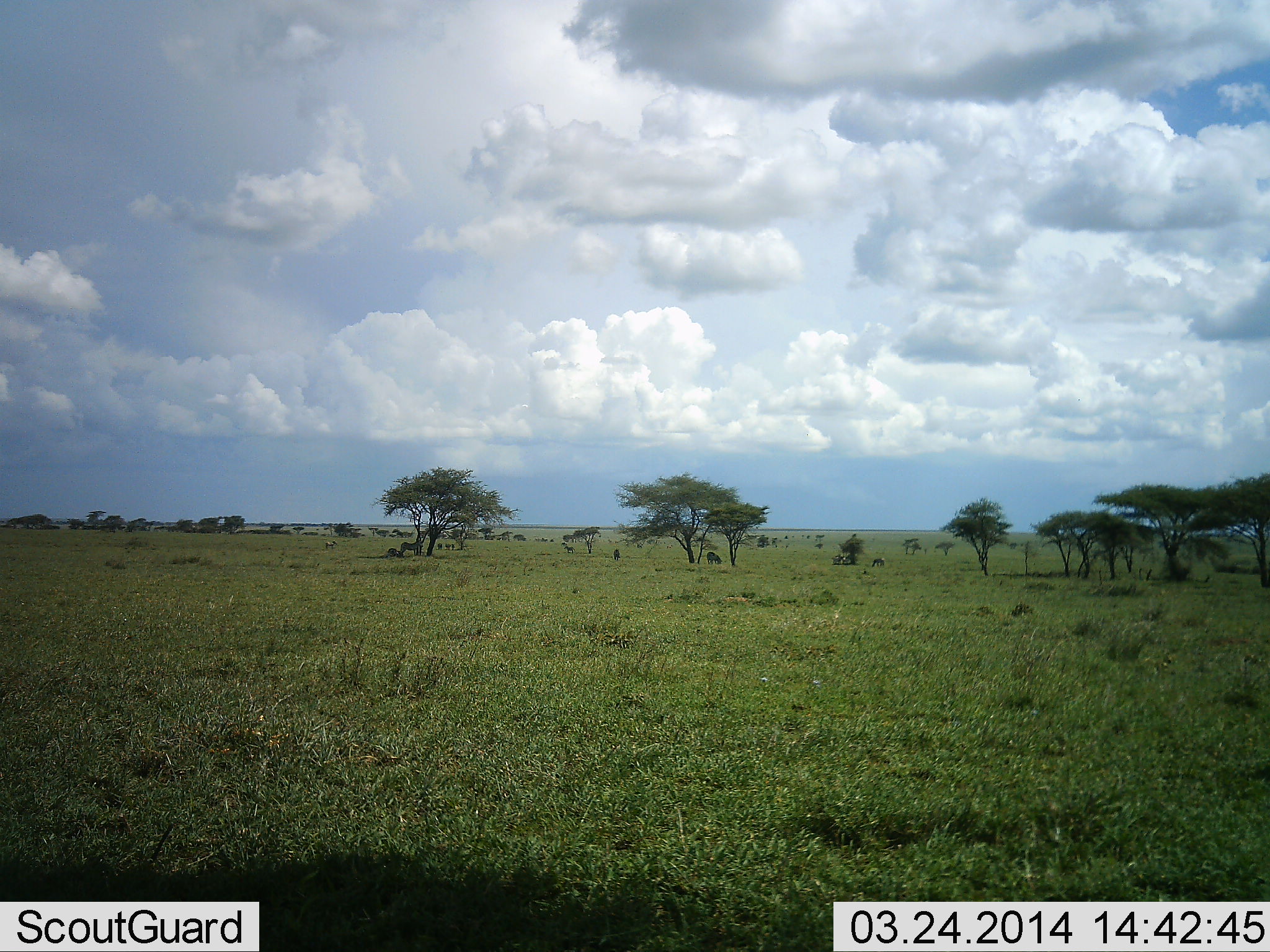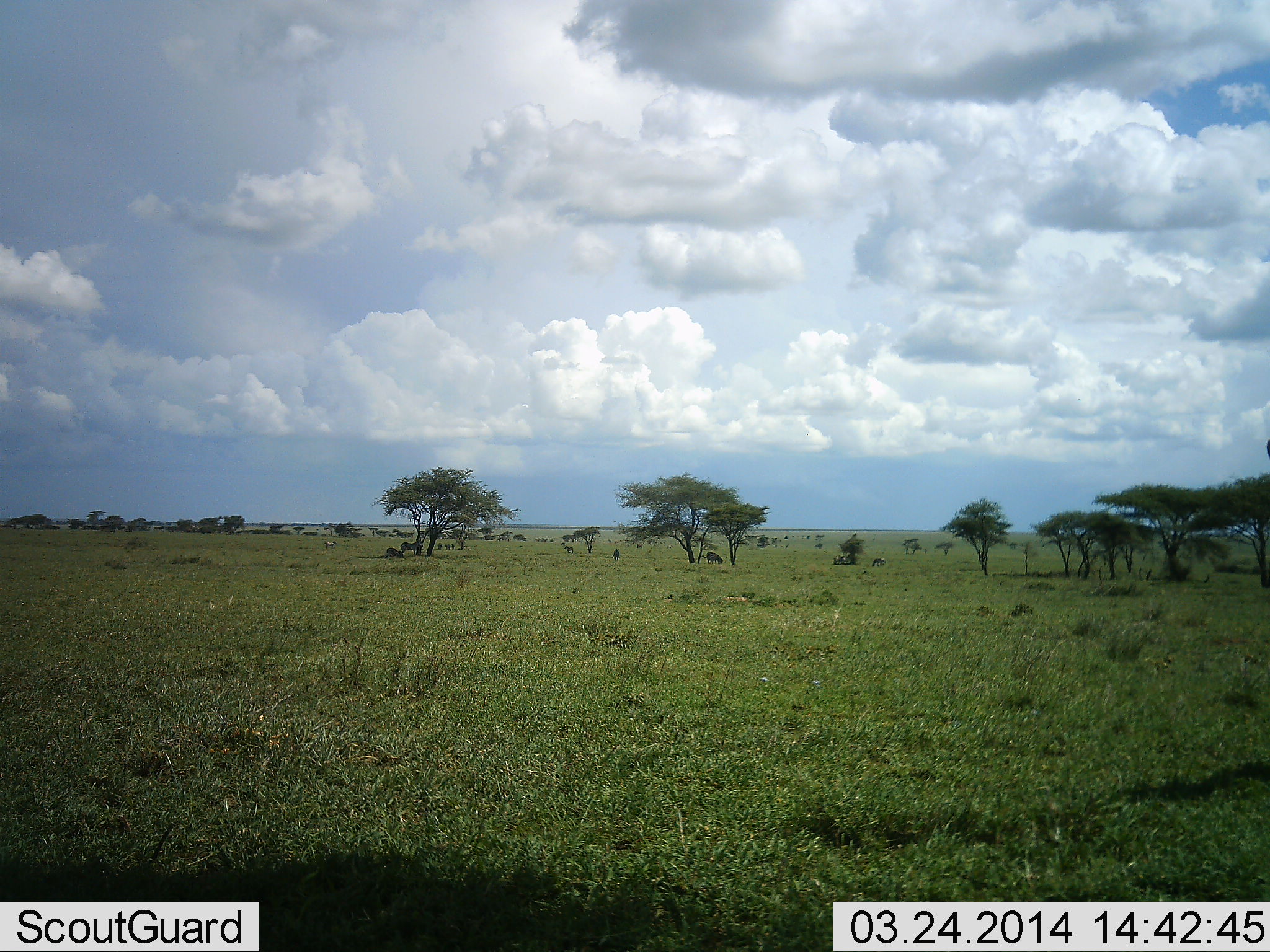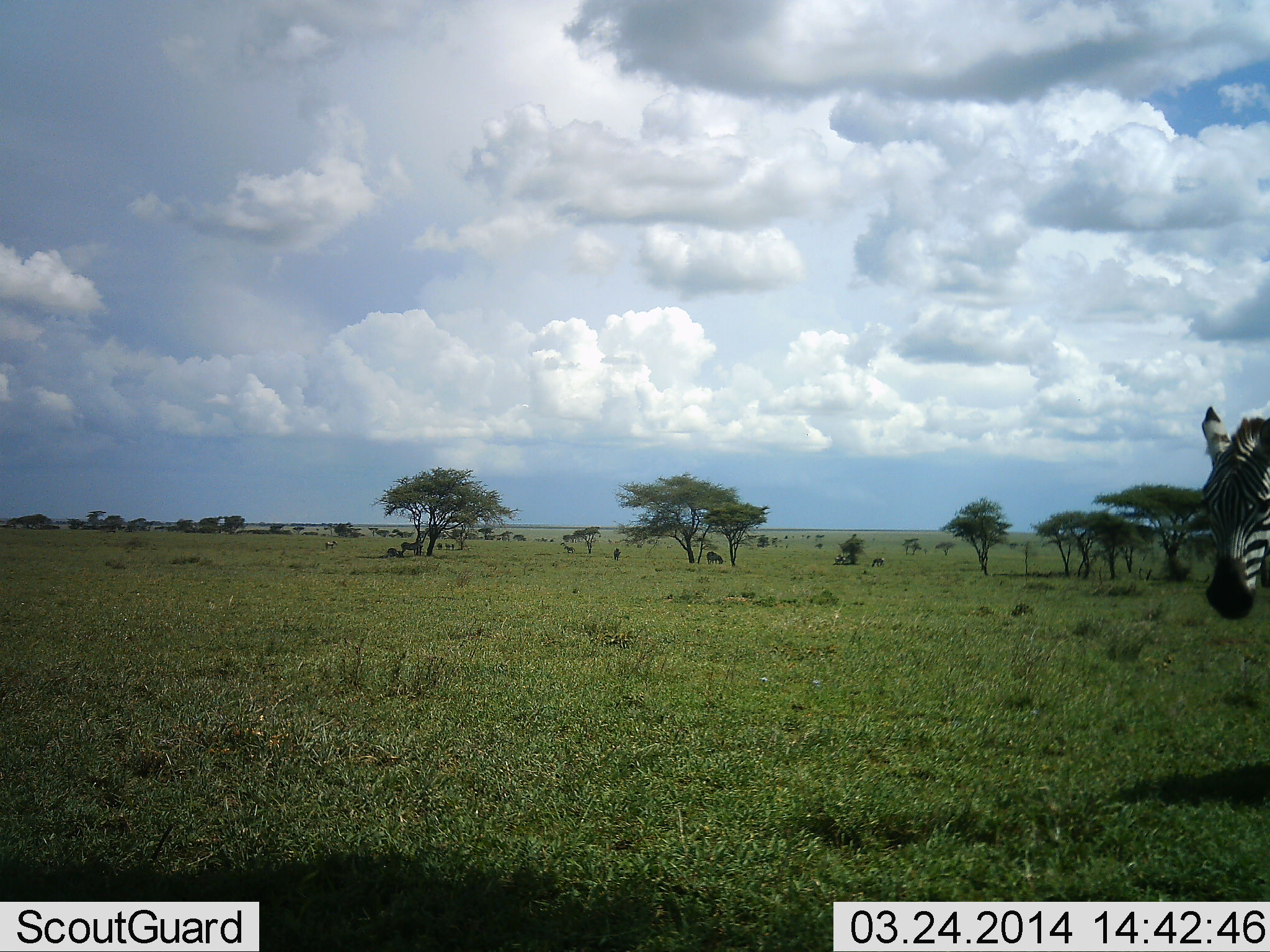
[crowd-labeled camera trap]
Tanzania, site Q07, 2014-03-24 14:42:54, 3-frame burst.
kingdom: Animalia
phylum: Chordata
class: Mammalia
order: Perissodactyla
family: Equidae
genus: Equus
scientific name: Equus quagga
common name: plains zebra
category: zebra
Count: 1.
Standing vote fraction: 30%.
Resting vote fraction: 0%.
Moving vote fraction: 90%.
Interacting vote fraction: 0%.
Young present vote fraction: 0%.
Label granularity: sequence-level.